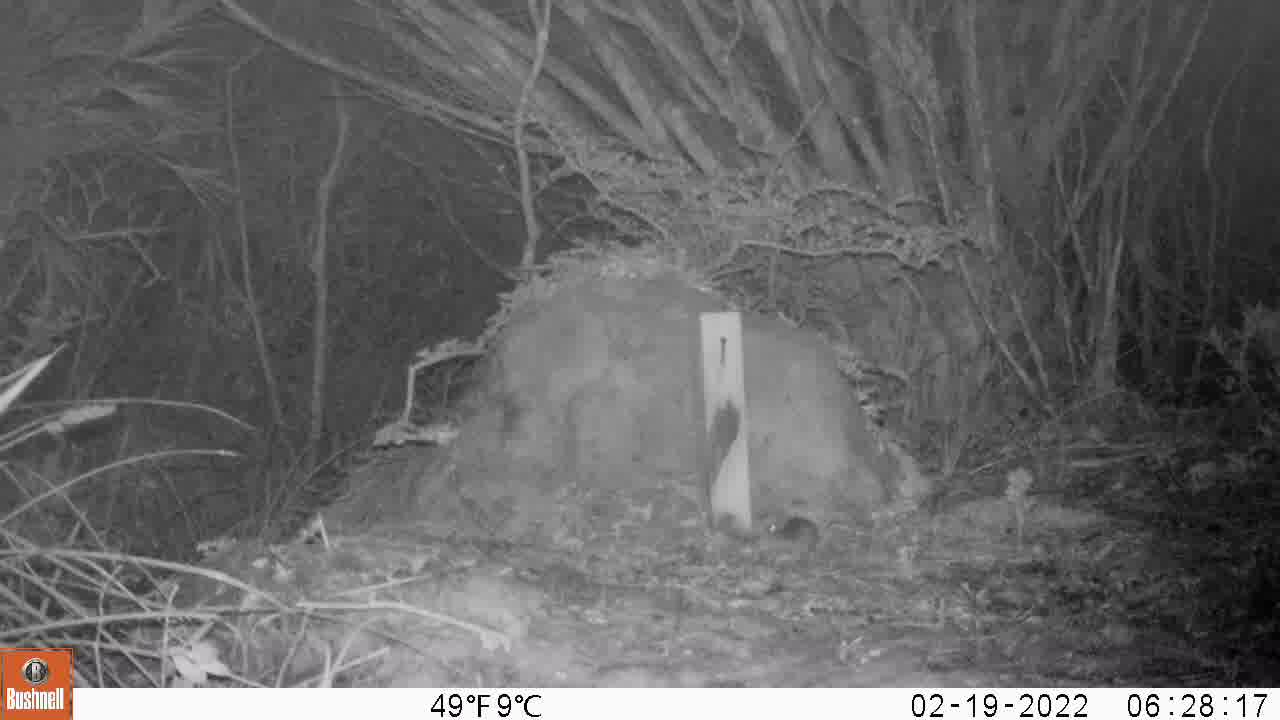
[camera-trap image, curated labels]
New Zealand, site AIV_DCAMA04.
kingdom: Animalia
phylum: Chordata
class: Mammalia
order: Rodentia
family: Muridae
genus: Mus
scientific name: Mus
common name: mouse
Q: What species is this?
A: Mouse (Mus).